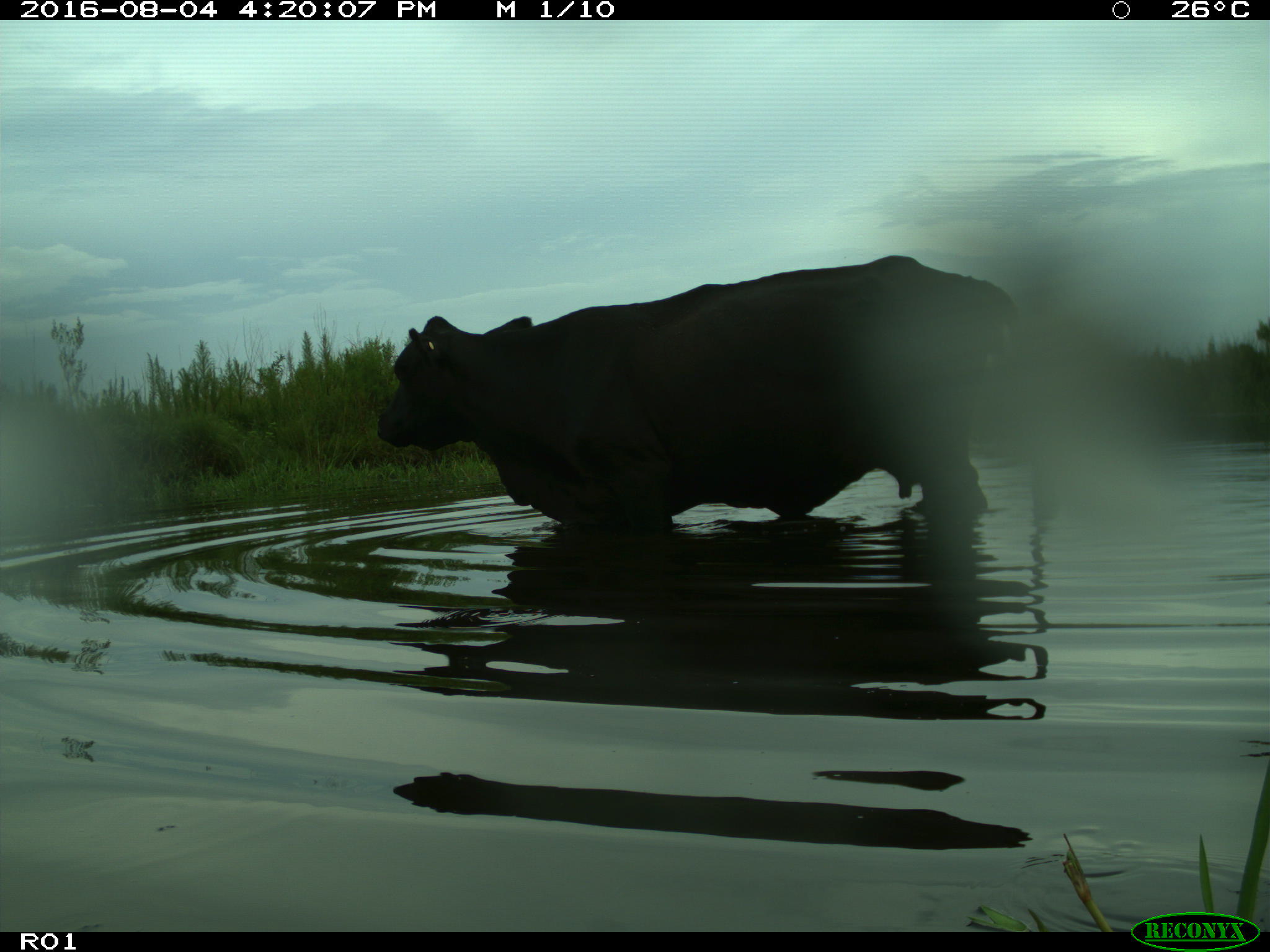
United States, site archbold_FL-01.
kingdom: Animalia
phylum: Chordata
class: Mammalia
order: Artiodactyla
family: Bovidae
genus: Bos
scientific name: Bos taurus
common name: domestic cow